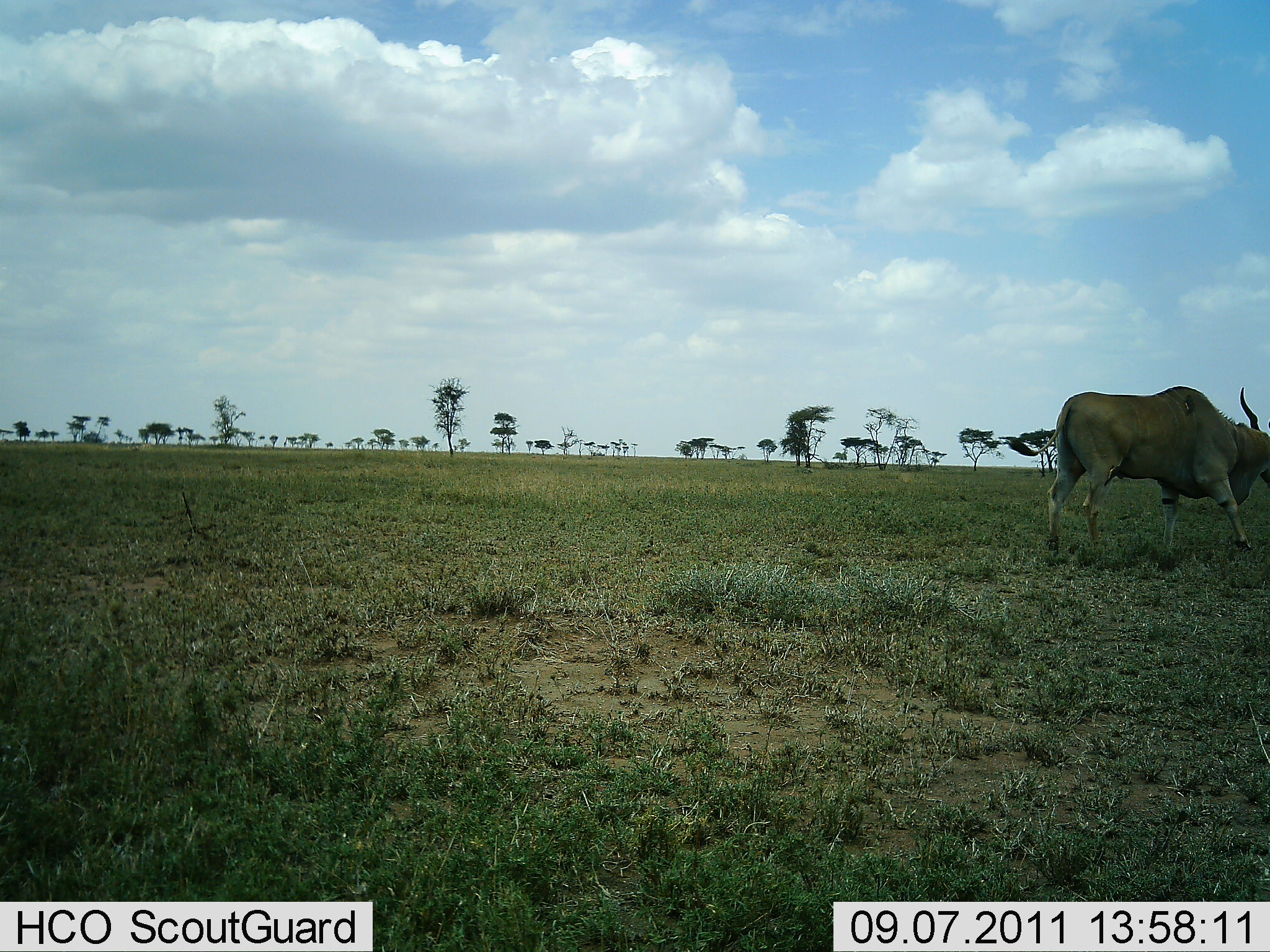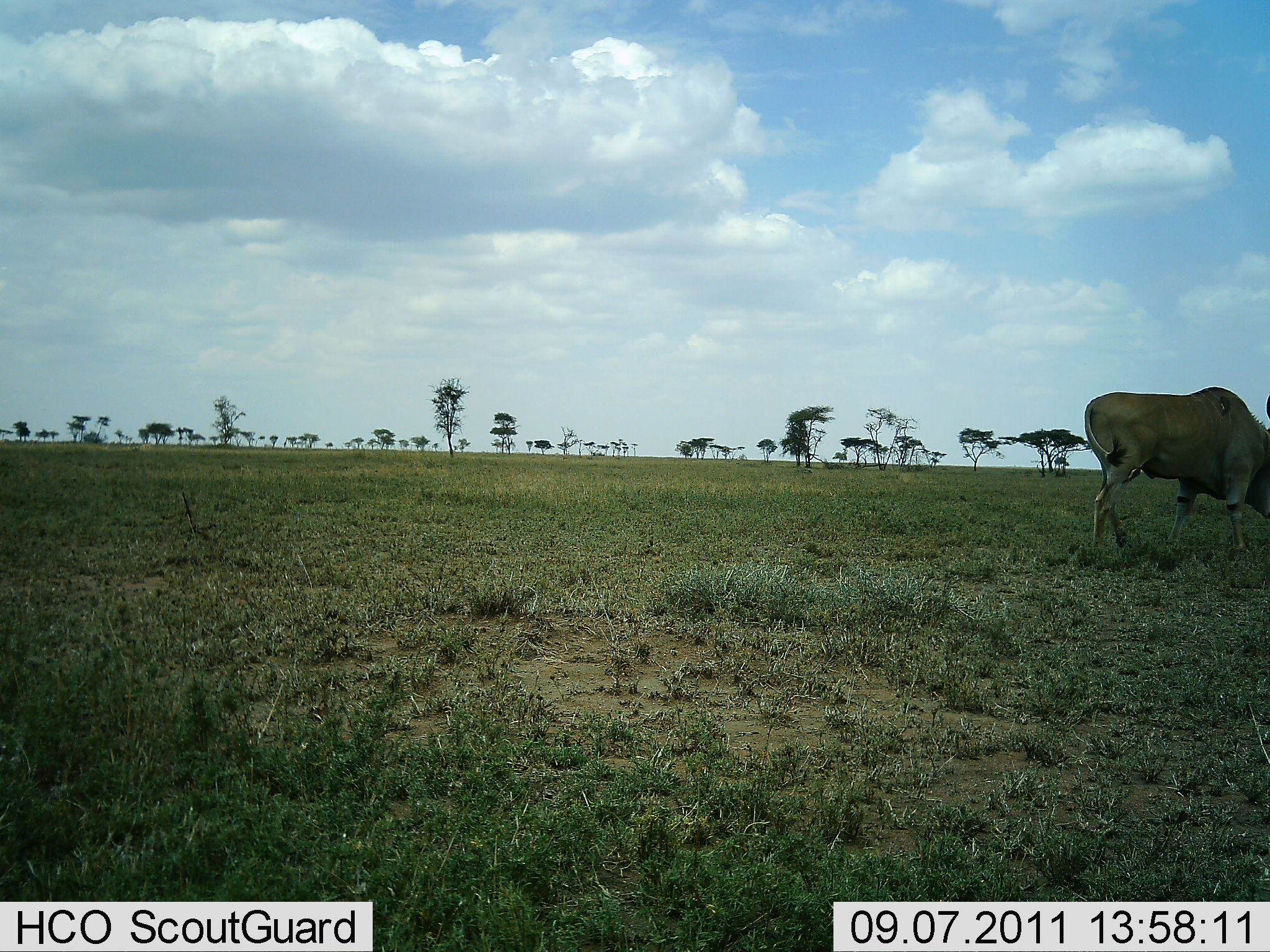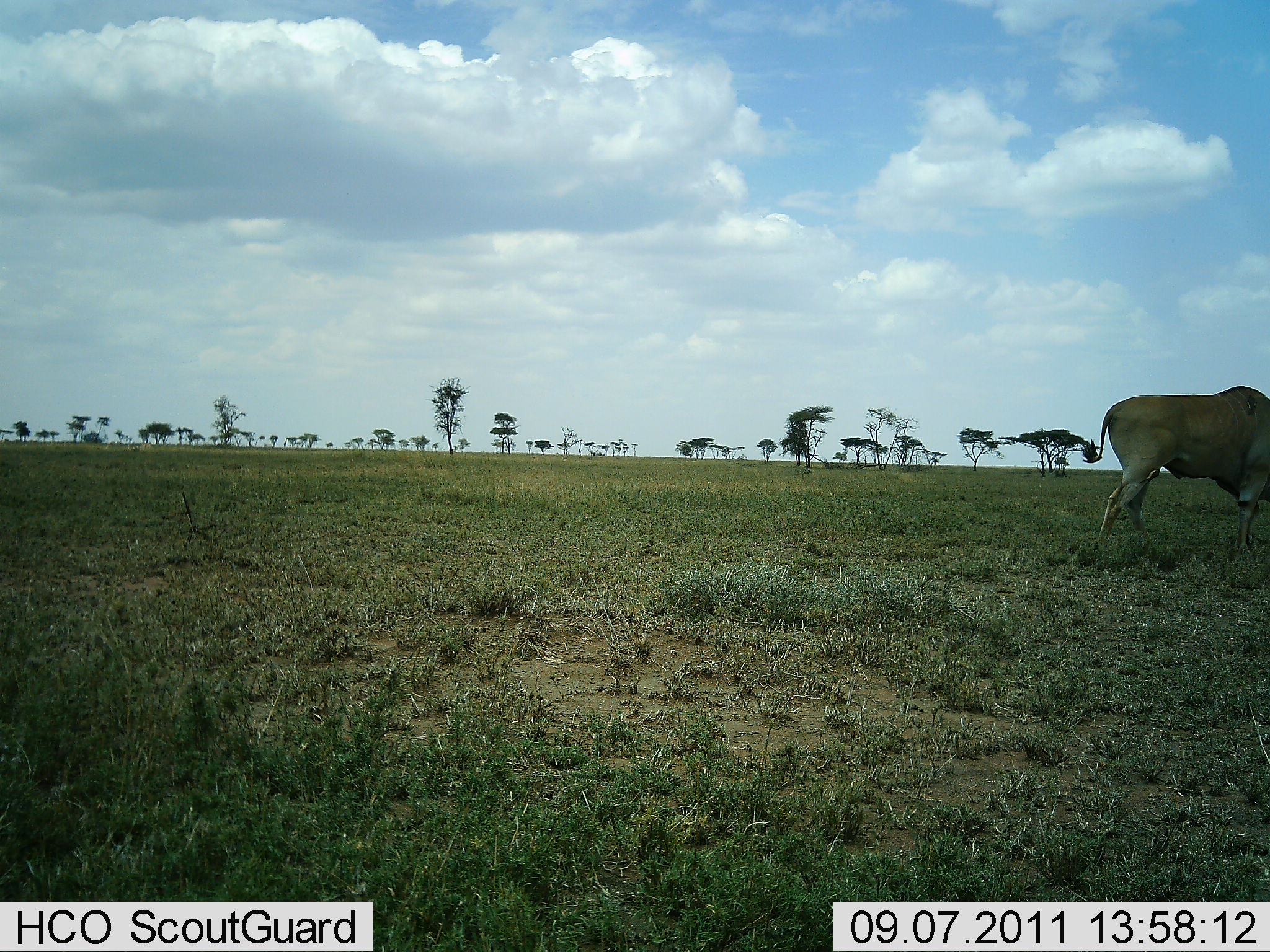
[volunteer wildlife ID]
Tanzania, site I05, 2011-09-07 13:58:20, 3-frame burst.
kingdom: Animalia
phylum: Chordata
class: Mammalia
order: Artiodactyla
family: Bovidae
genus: Tragelaphus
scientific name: Tragelaphus oryx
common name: eland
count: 1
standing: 0%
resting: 0%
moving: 91%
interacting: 0%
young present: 0%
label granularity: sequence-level